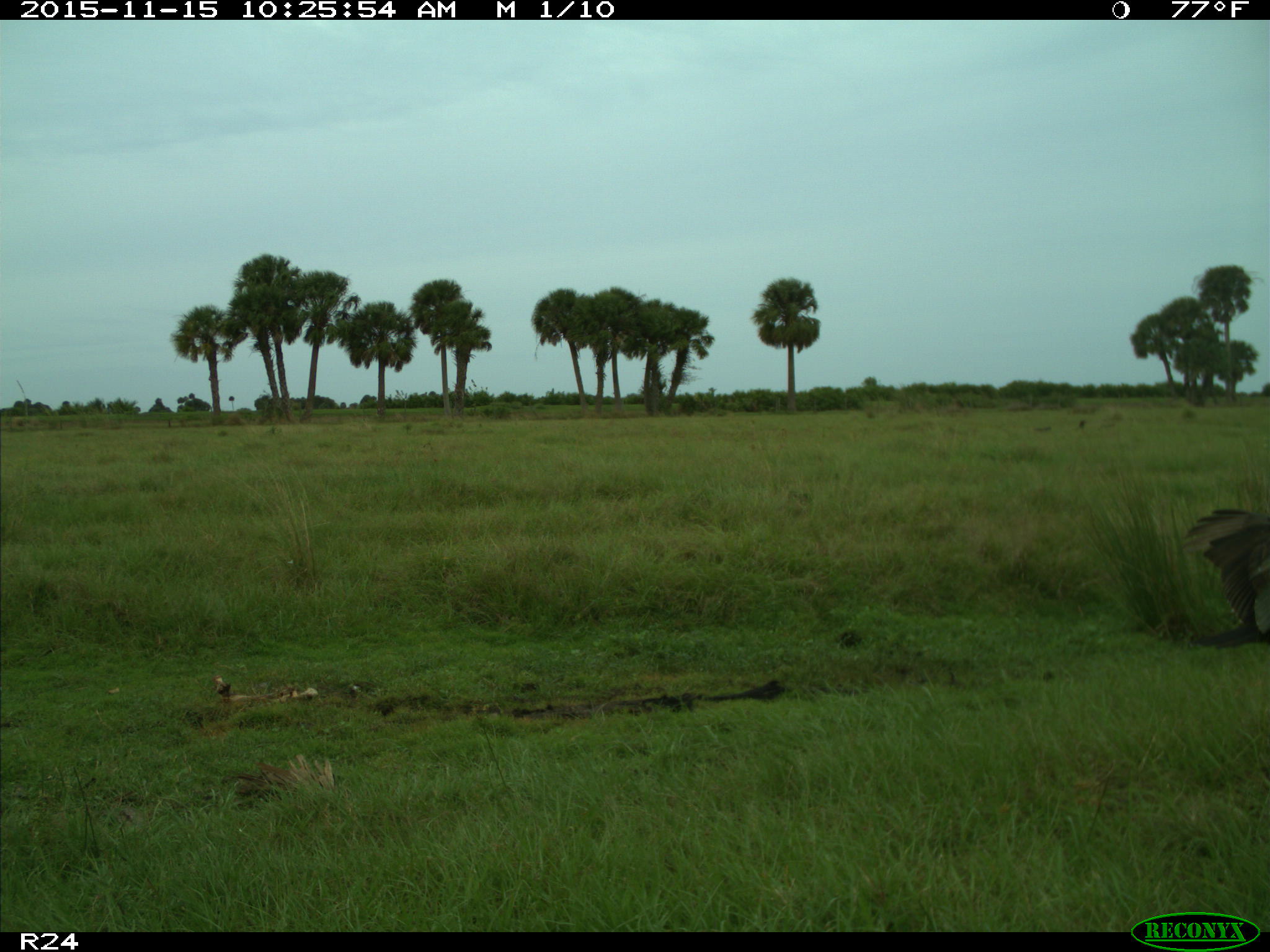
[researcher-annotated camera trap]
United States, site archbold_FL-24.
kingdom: Animalia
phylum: Chordata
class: Aves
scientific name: Aves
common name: birds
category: unidentified bird